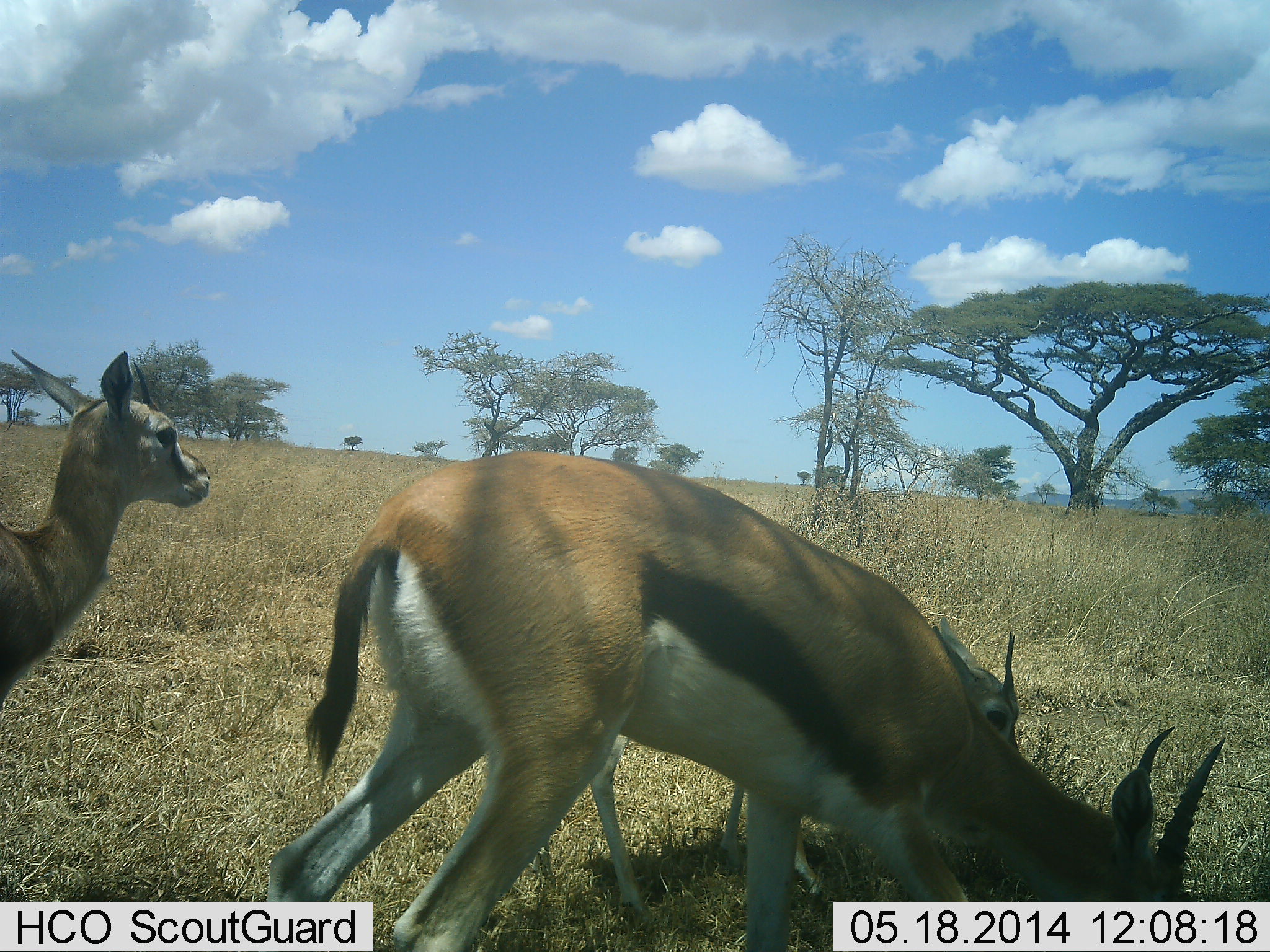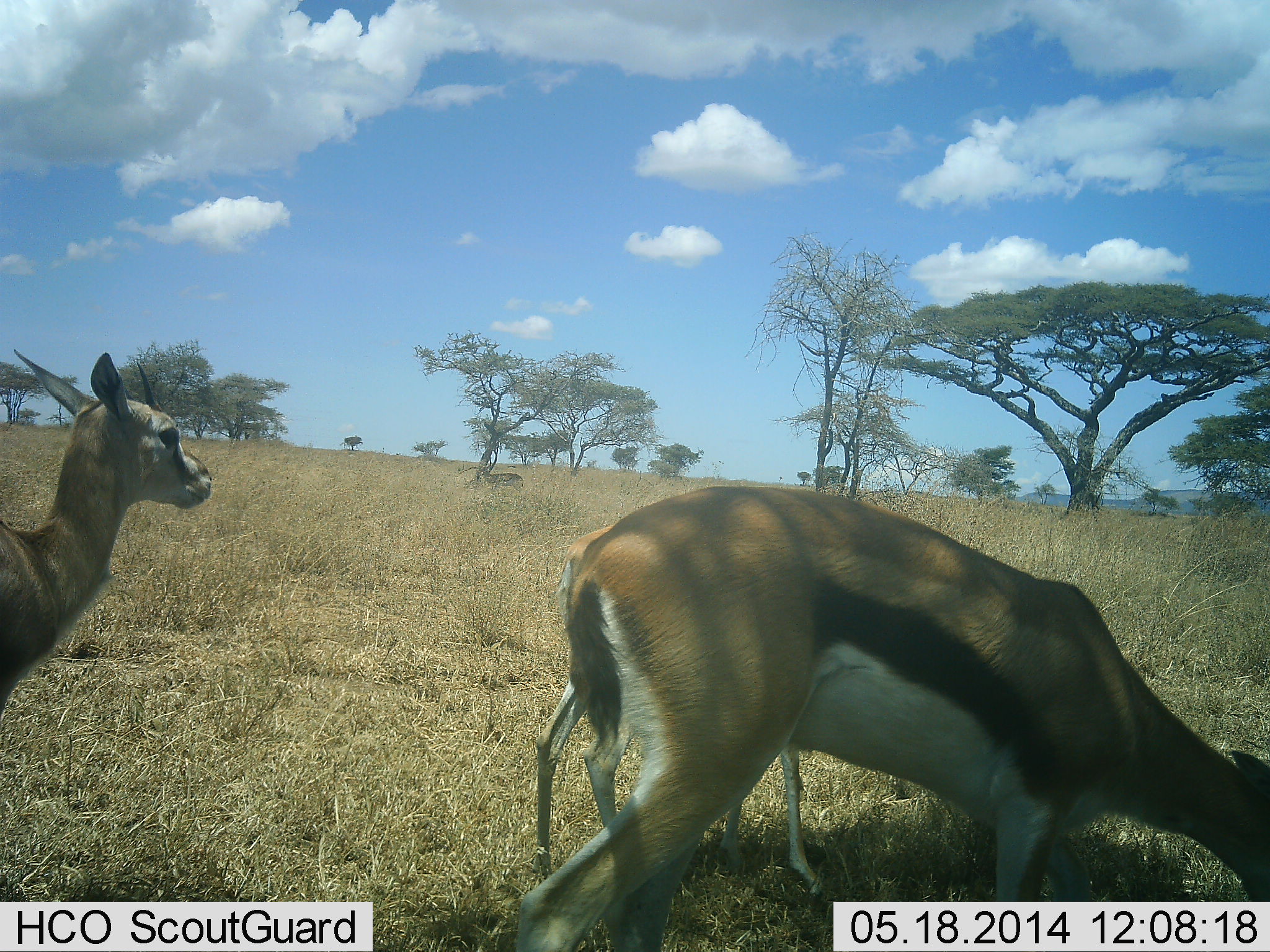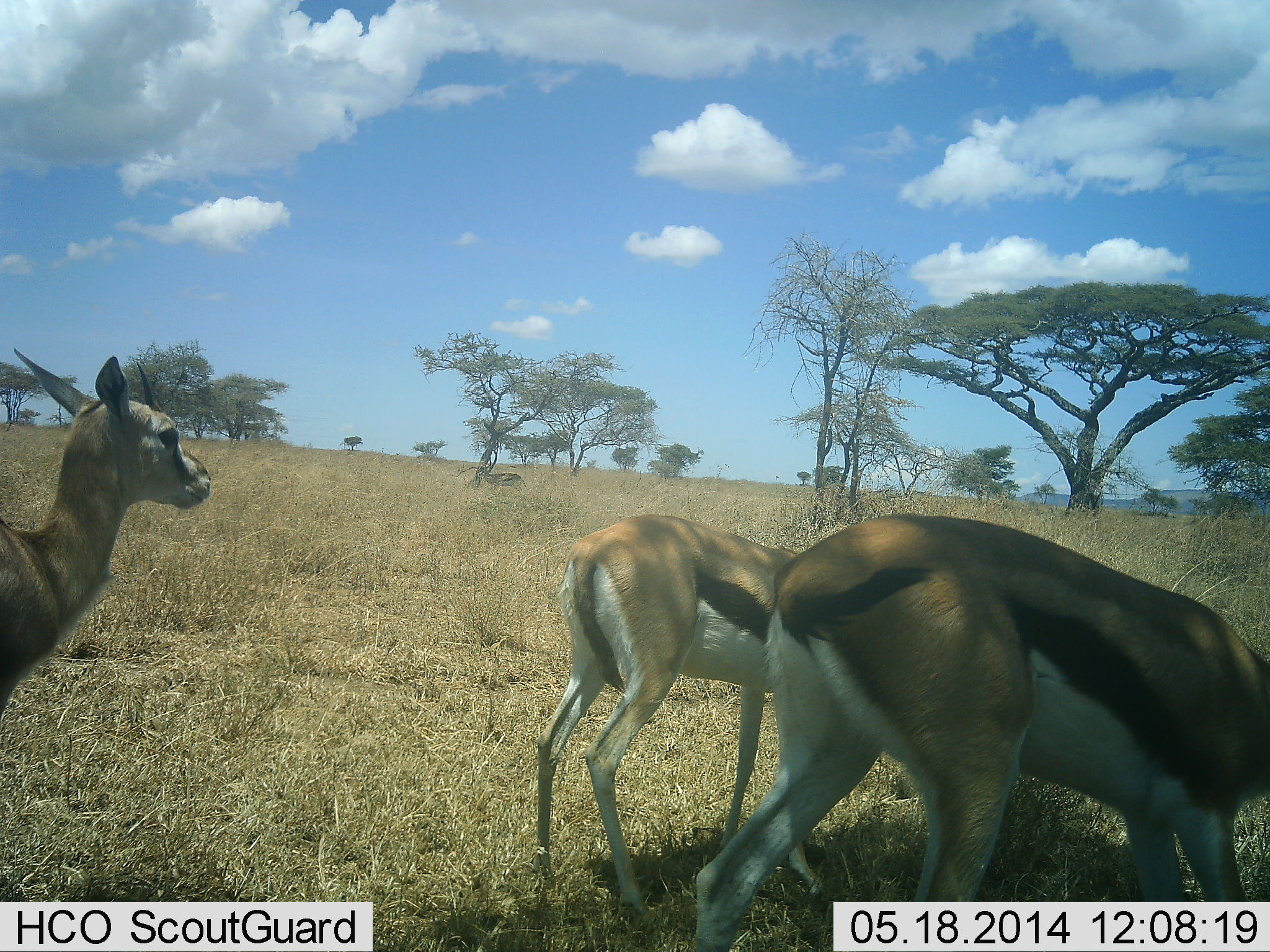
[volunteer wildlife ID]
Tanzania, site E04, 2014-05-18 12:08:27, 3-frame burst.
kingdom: Animalia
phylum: Chordata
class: Mammalia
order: Artiodactyla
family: Bovidae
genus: Eudorcas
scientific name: Eudorcas thomsonii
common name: thomson's gazelle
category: gazellethomsons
Gazellethomsons (thomson's gazelle) (Eudorcas thomsonii), count 3. Behavior (volunteer vote fractions): standing 70%, resting 0%, moving 50%, interacting 0%. Young present (vote fraction): 10%. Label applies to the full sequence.